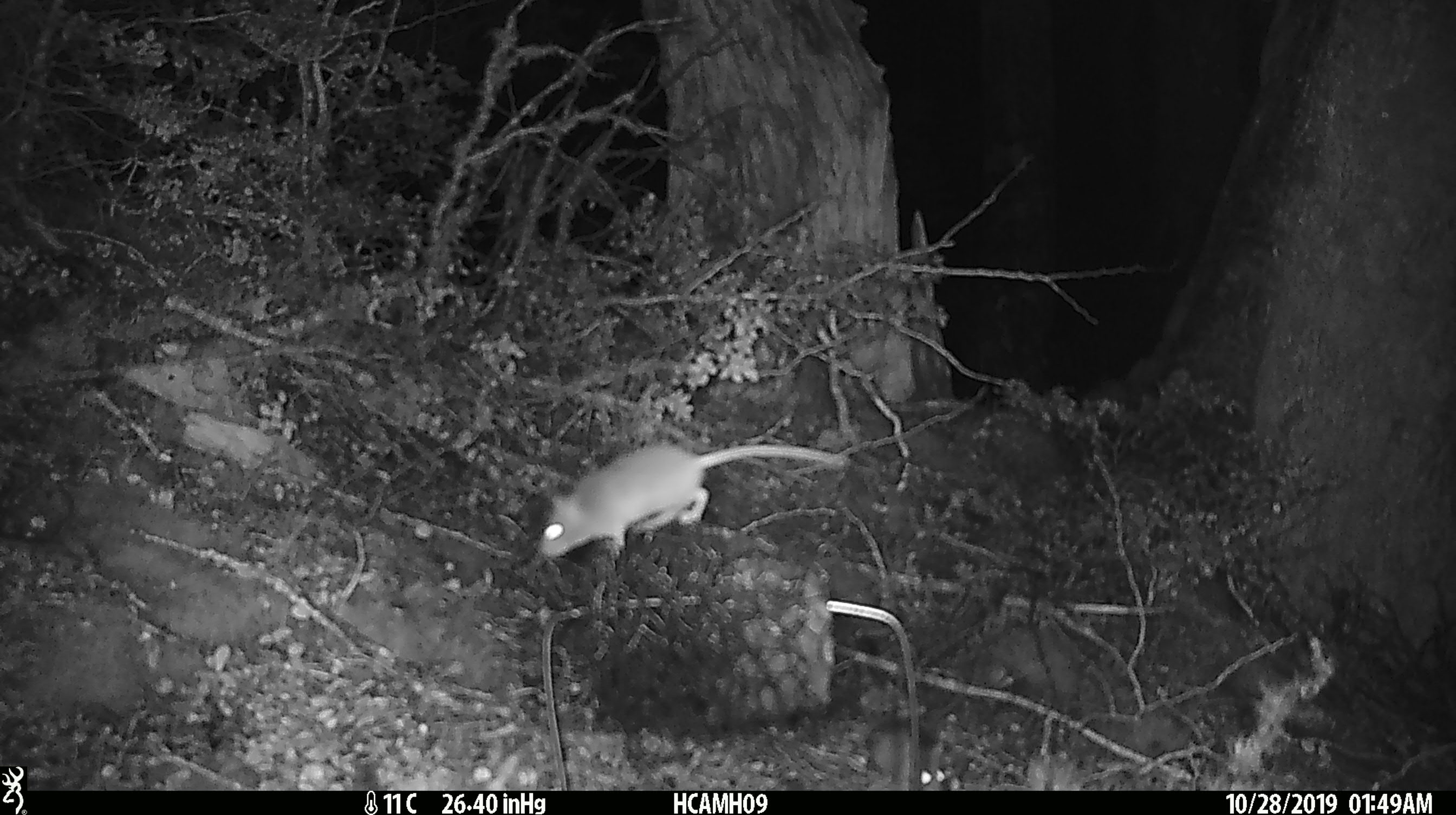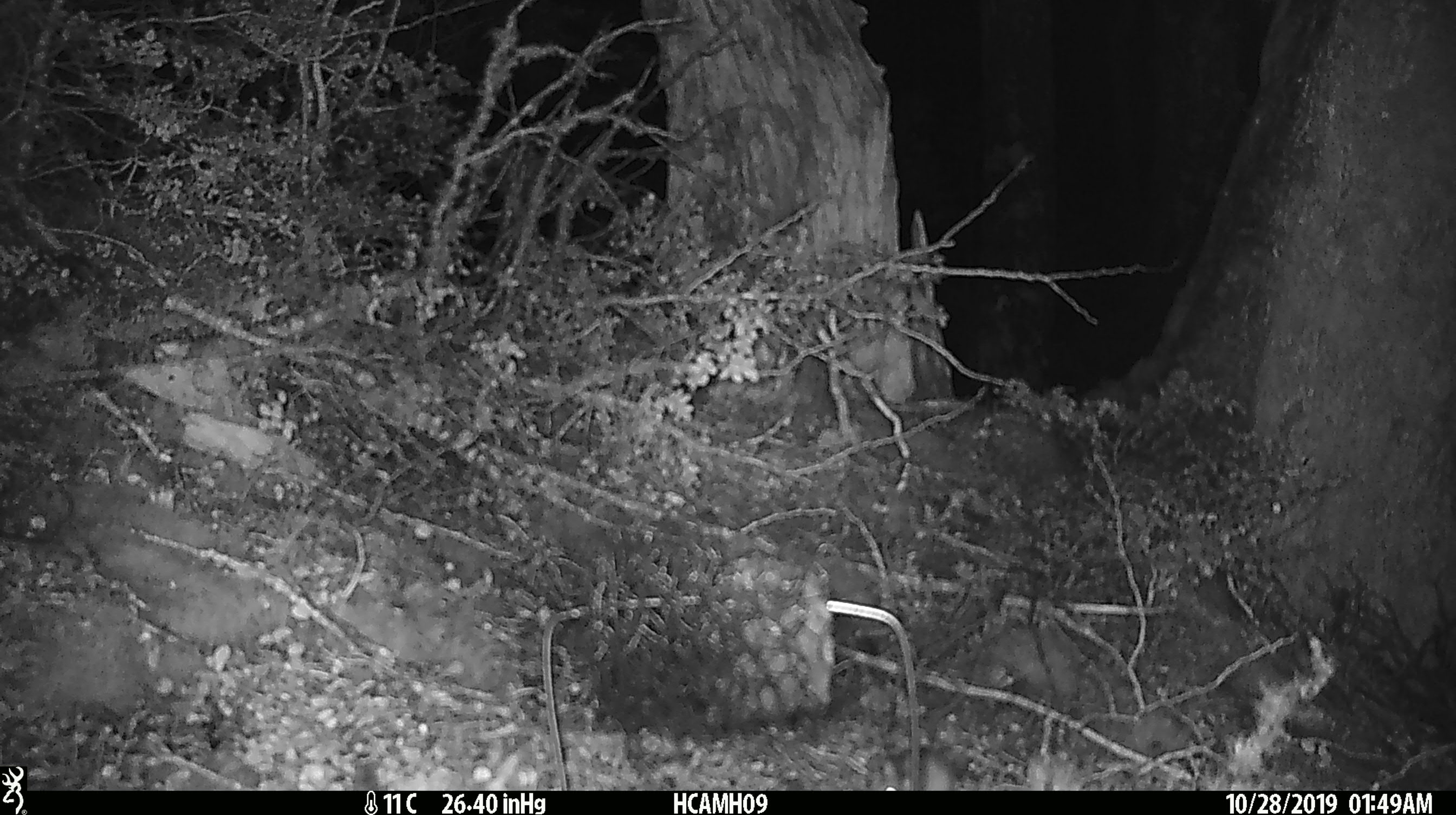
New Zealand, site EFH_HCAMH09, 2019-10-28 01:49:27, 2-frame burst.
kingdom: Animalia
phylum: Chordata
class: Mammalia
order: Rodentia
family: Muridae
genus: Mus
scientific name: Mus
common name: mouse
Mouse (Mus).